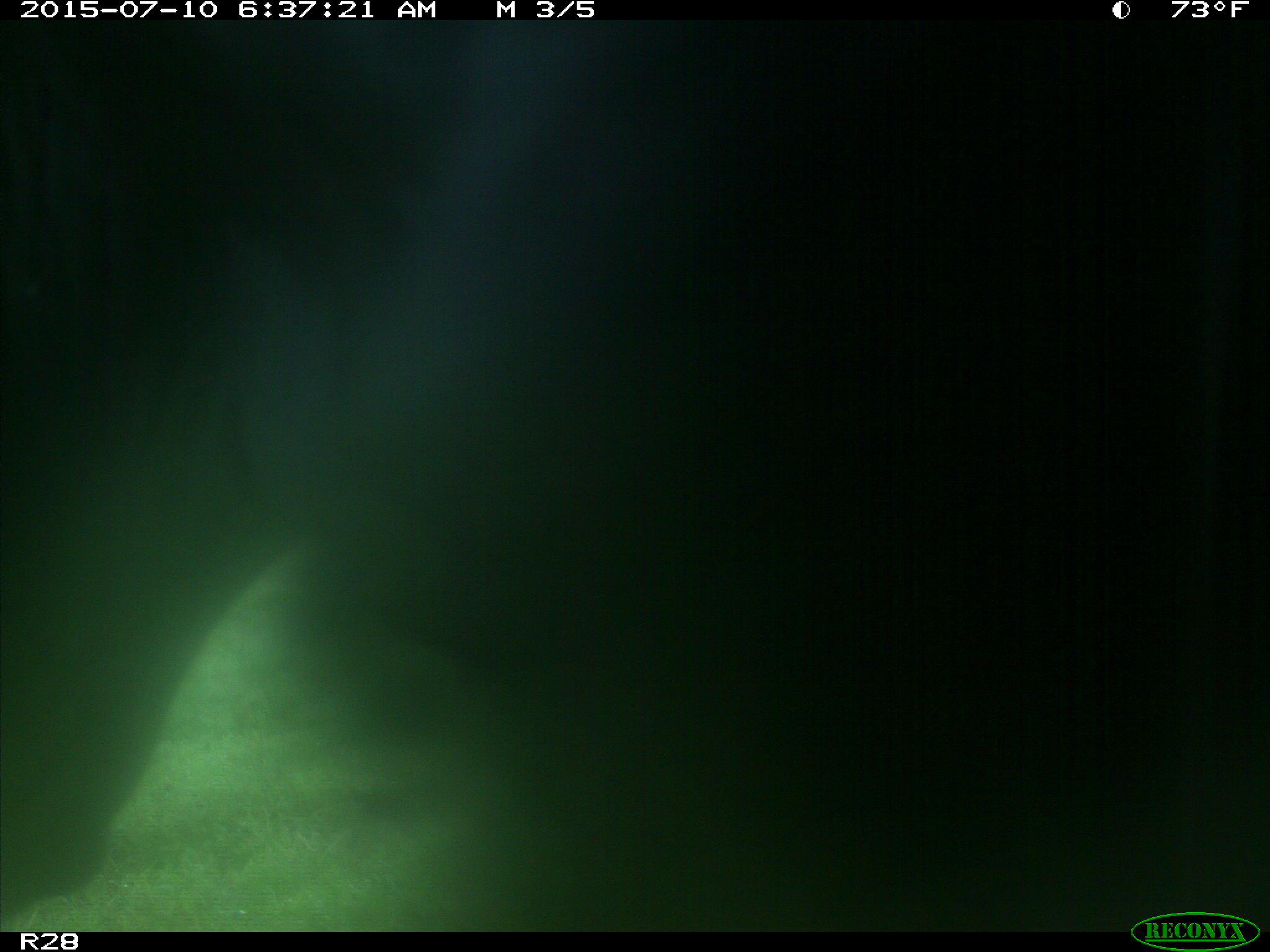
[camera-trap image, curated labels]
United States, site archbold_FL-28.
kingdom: Animalia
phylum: Chordata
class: Mammalia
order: Artiodactyla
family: Bovidae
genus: Bos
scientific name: Bos taurus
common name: domestic cow